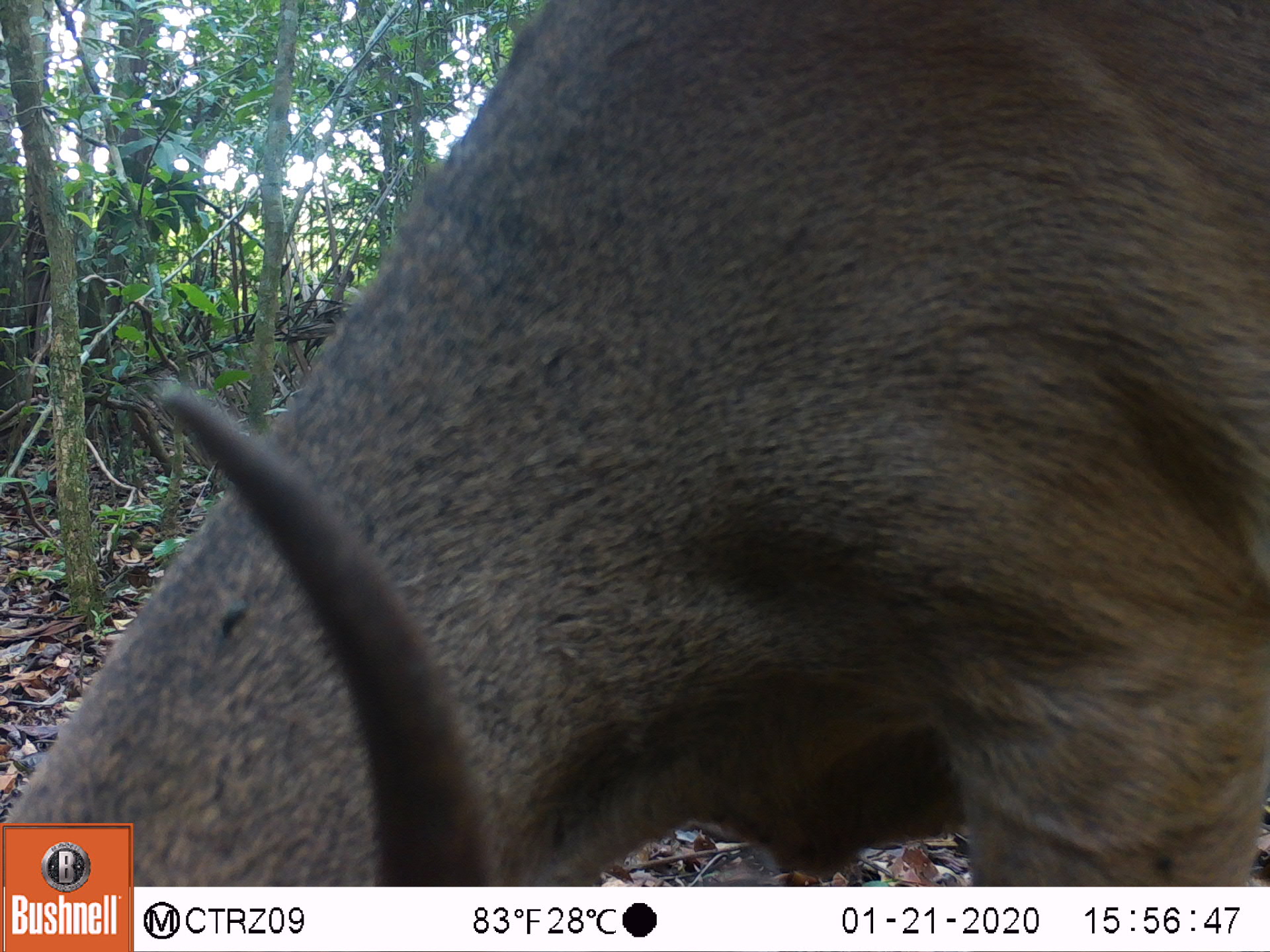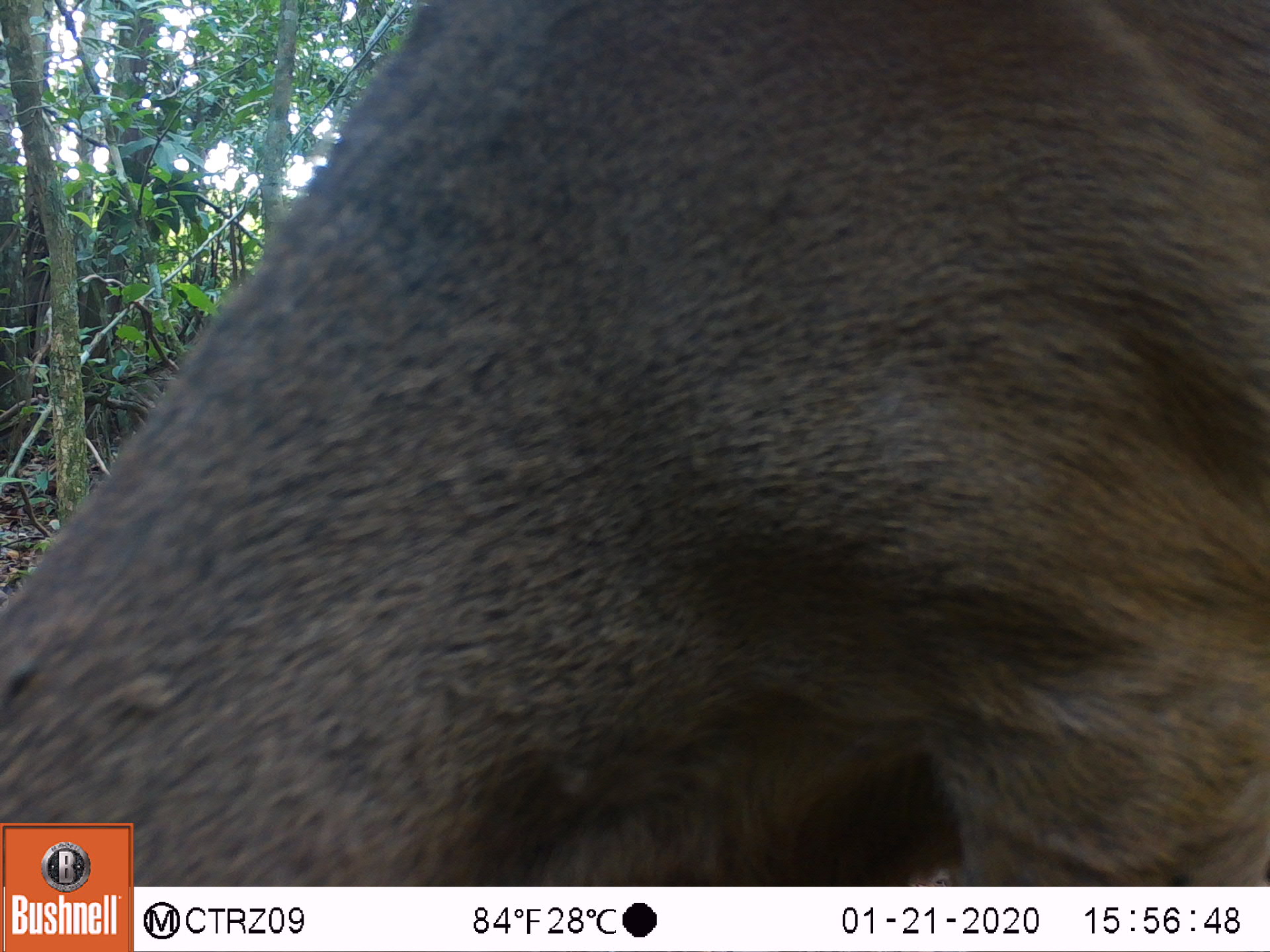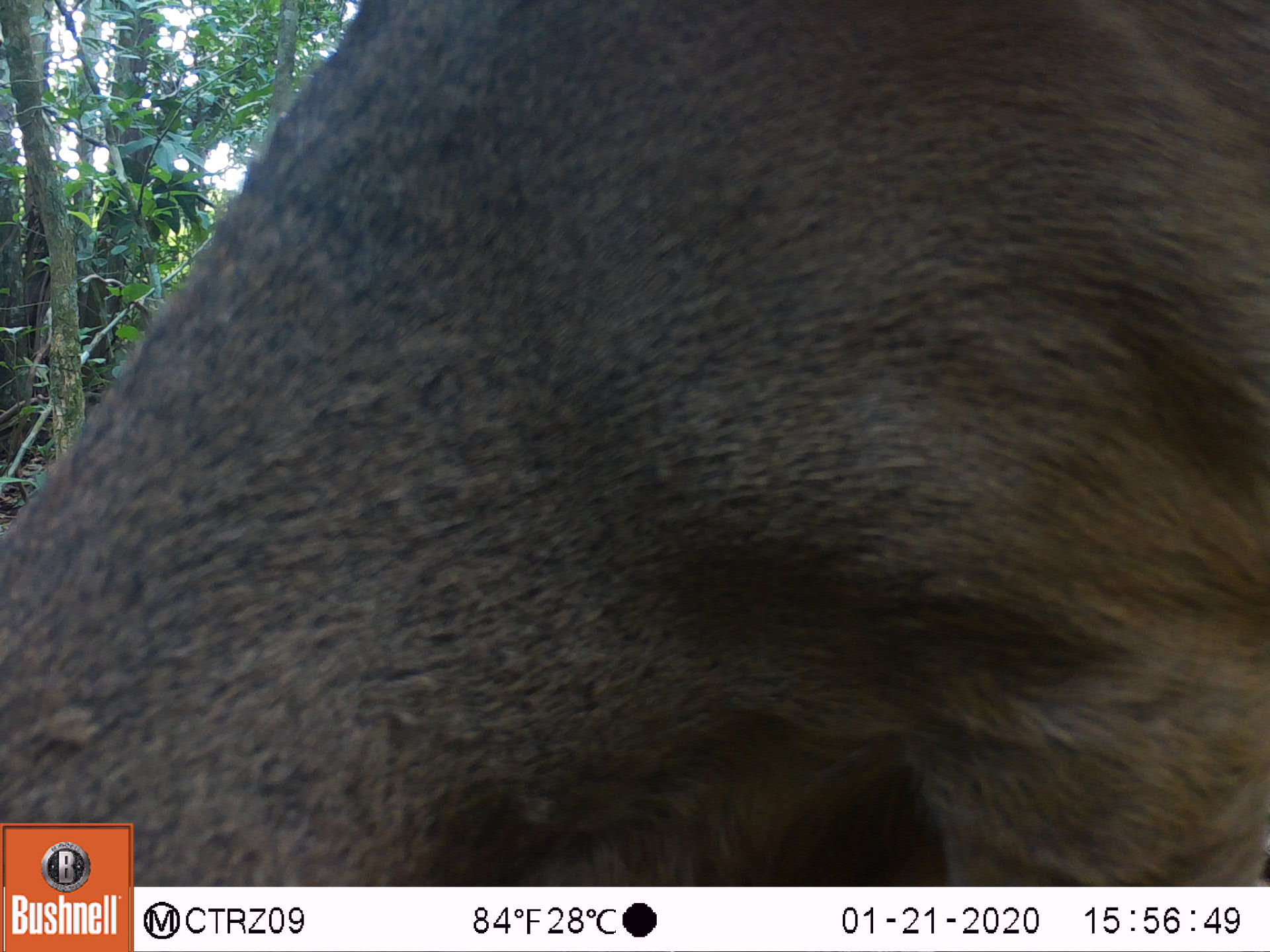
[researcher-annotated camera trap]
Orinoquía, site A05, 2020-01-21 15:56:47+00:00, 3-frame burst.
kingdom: Animalia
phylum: Chordata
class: Mammalia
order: Artiodactyla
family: Cervidae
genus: Odocoileus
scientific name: Odocoileus virginianus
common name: white-tailed deer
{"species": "white-tailed deer (Odocoileus virginianus)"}